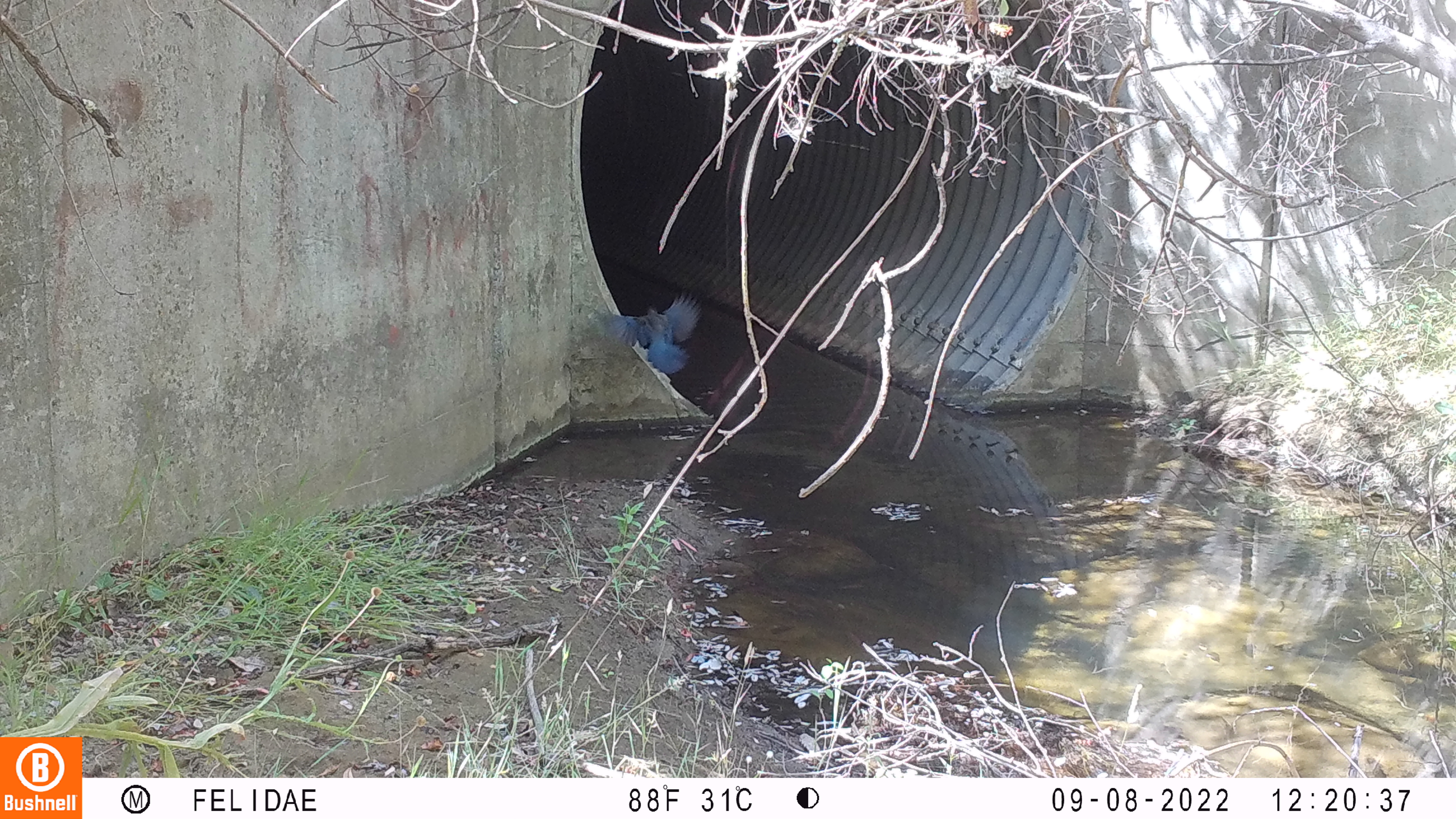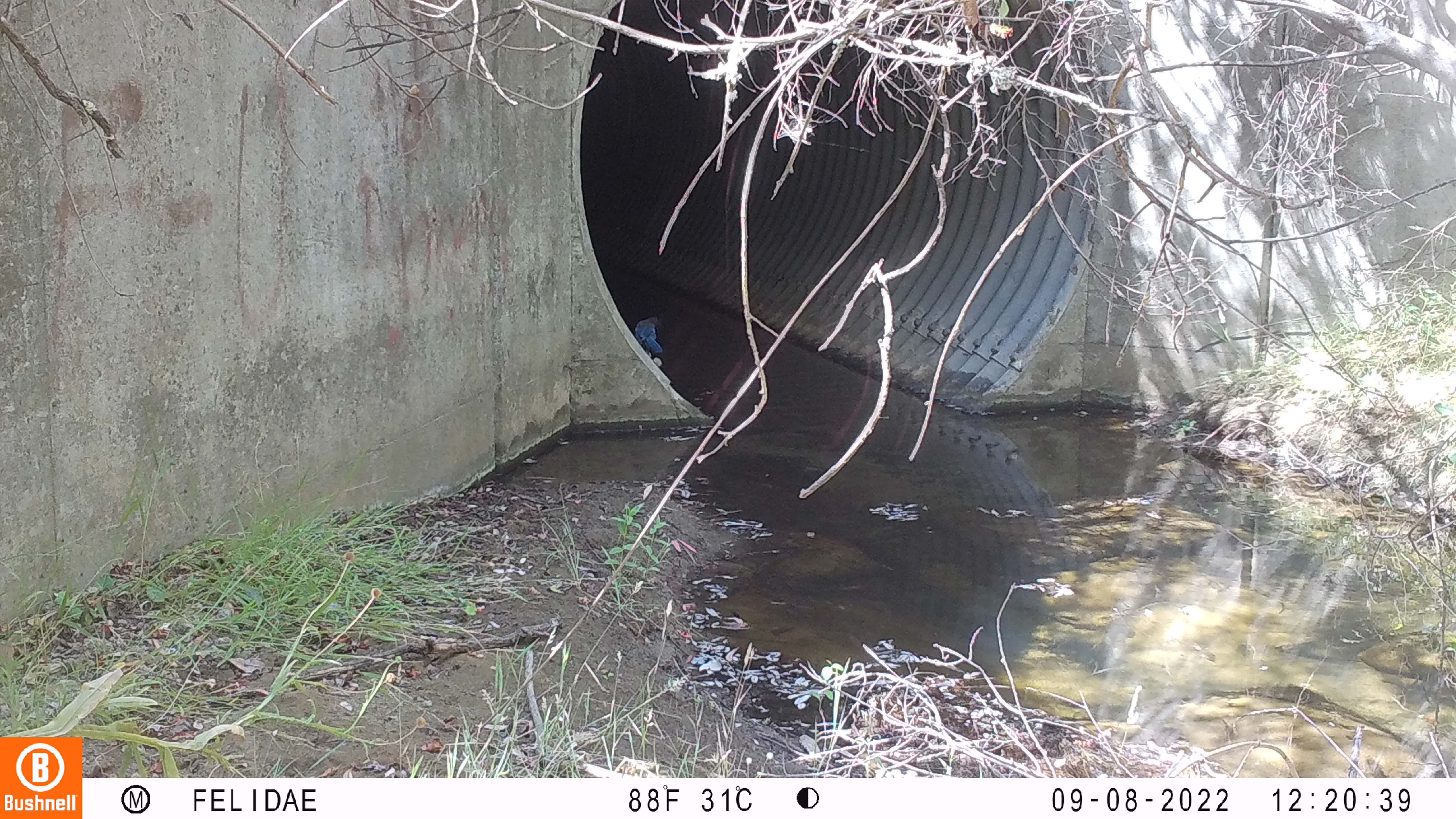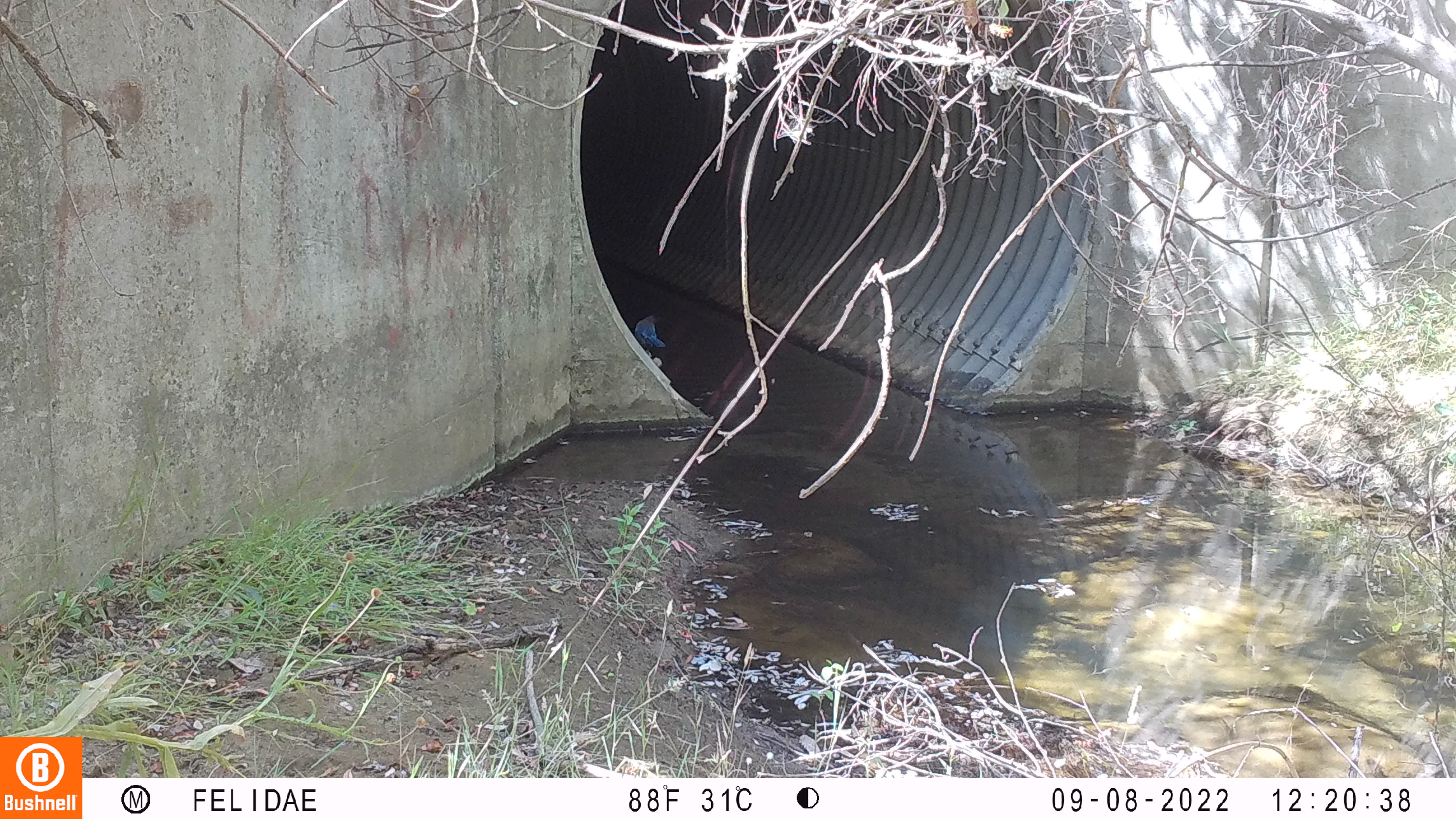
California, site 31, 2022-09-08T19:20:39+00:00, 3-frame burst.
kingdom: Animalia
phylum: Chordata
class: Aves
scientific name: Aves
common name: bird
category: unknown bird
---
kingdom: Animalia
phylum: Chordata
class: Aves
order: Passeriformes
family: Corvidae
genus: Cyanocitta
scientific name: Cyanocitta stelleri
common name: steller's jay